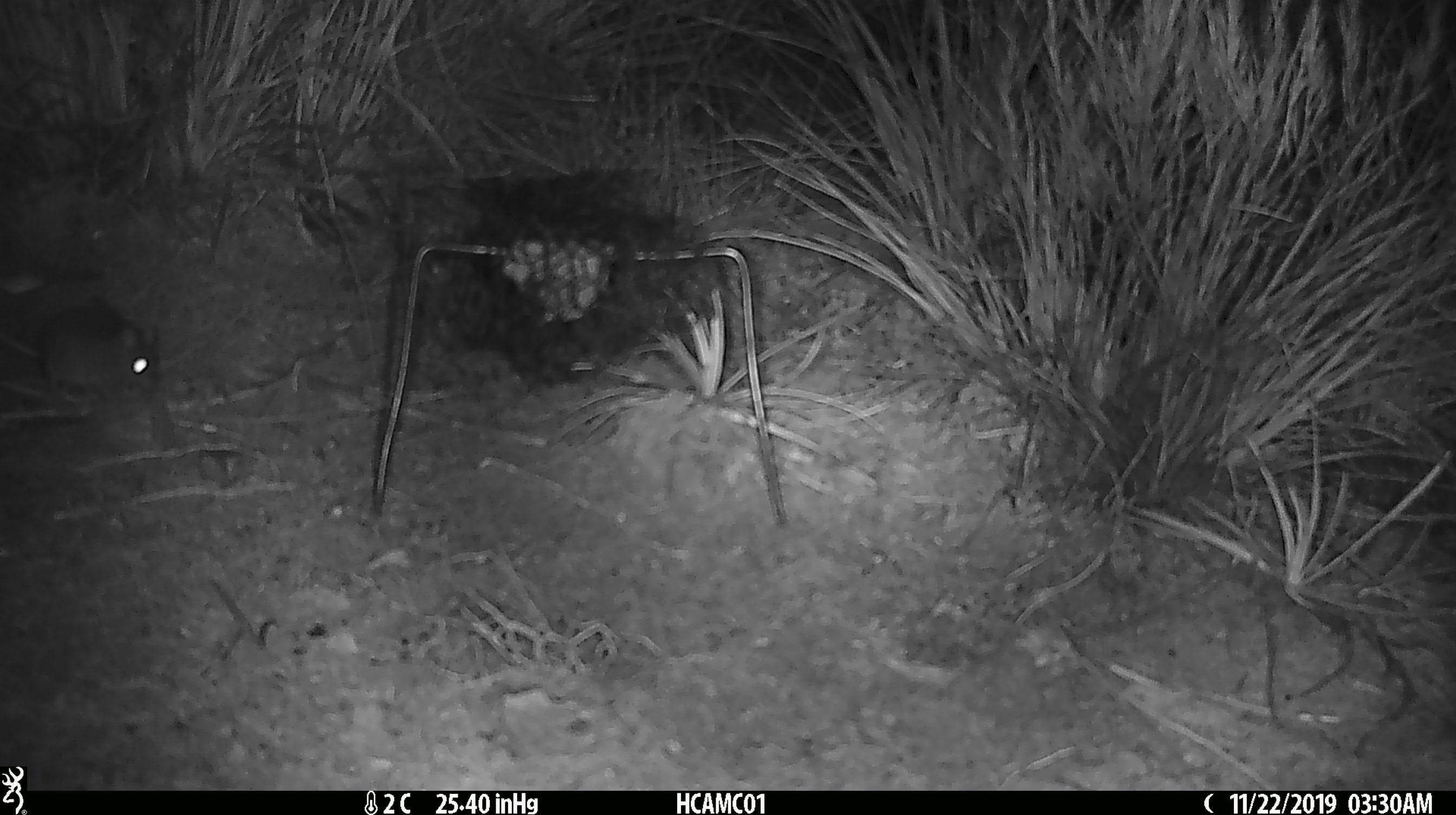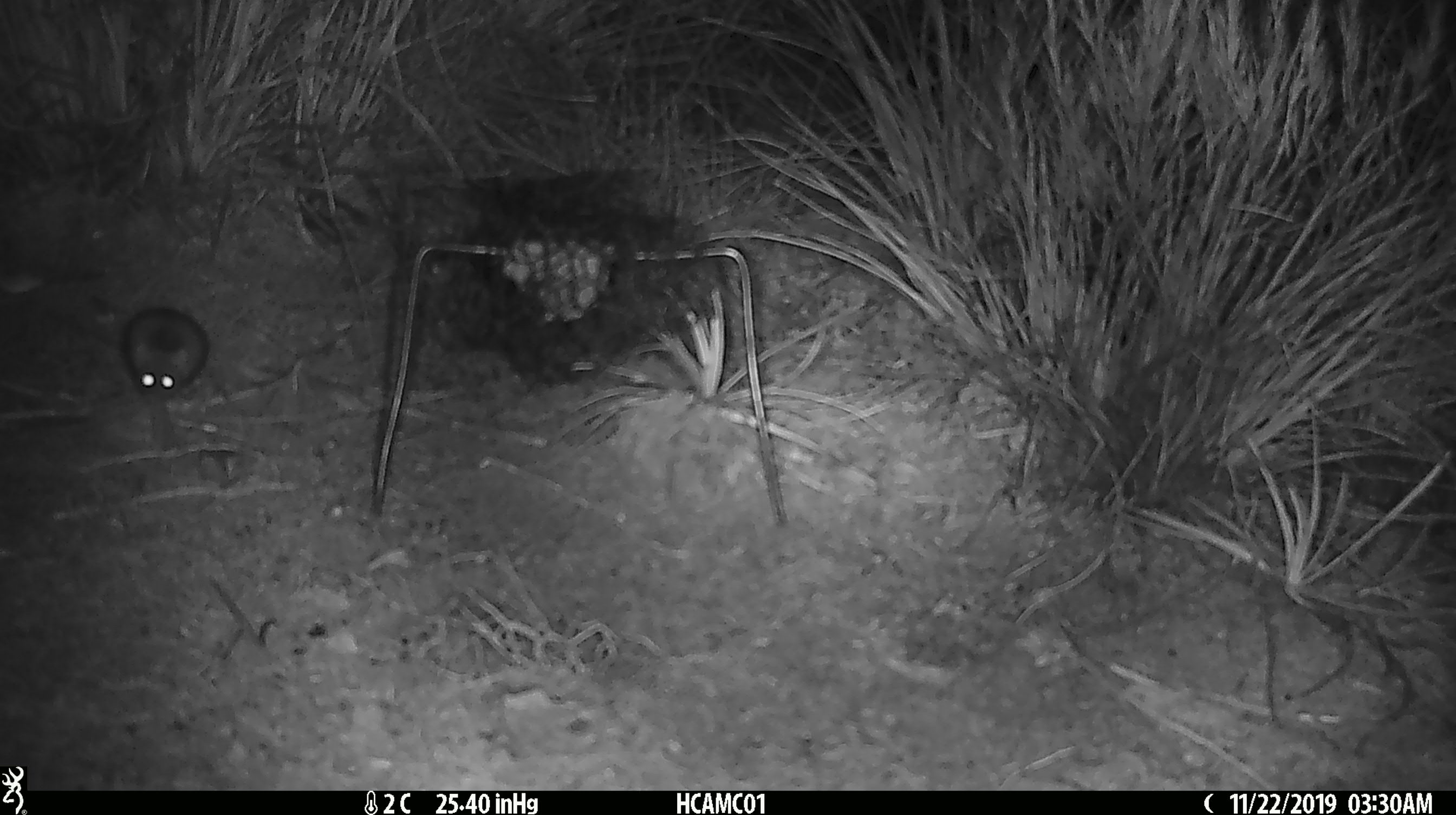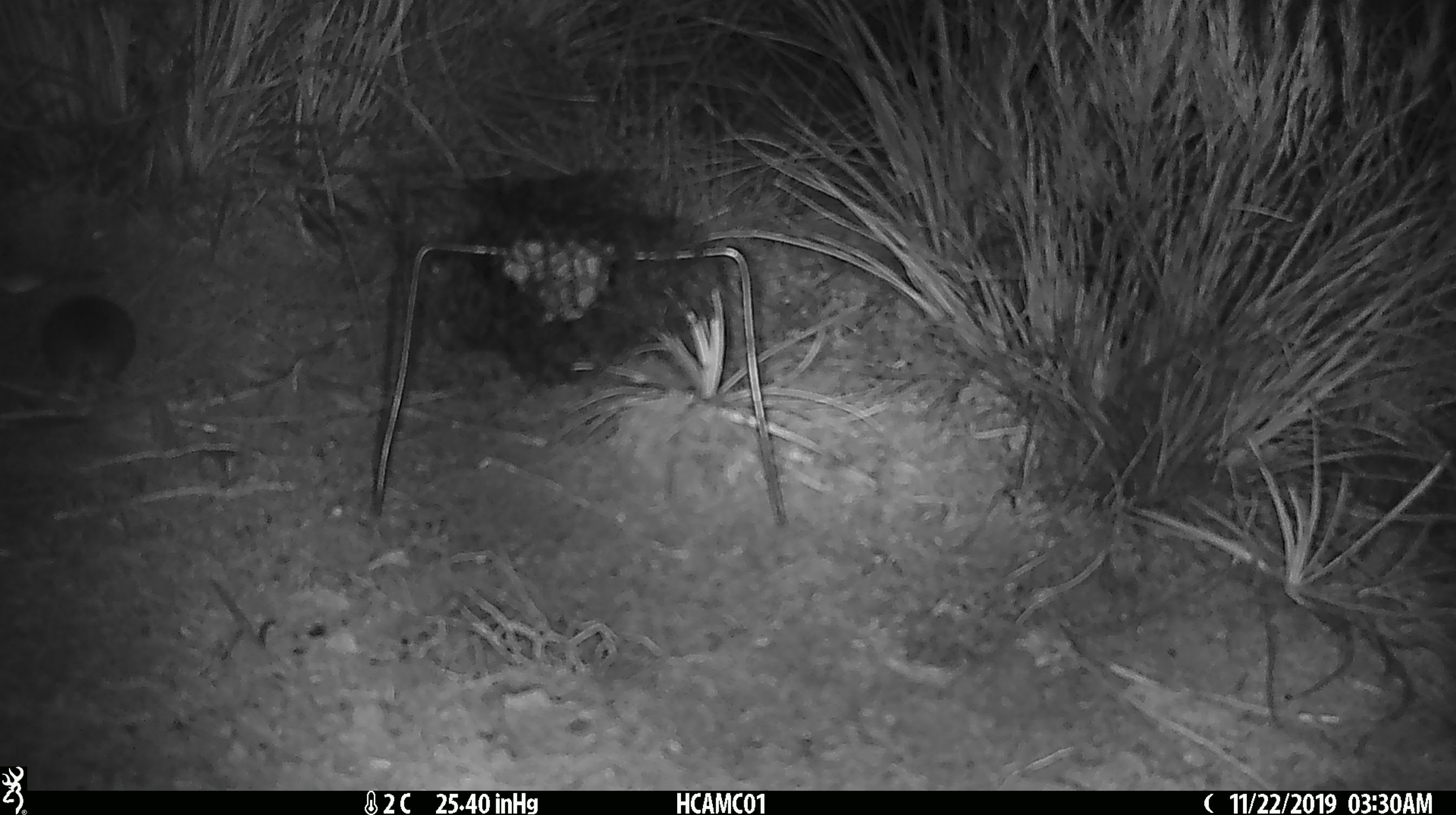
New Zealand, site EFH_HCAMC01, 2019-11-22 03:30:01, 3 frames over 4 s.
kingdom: Animalia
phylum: Chordata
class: Mammalia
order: Rodentia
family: Muridae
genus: Mus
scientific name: Mus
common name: mouse